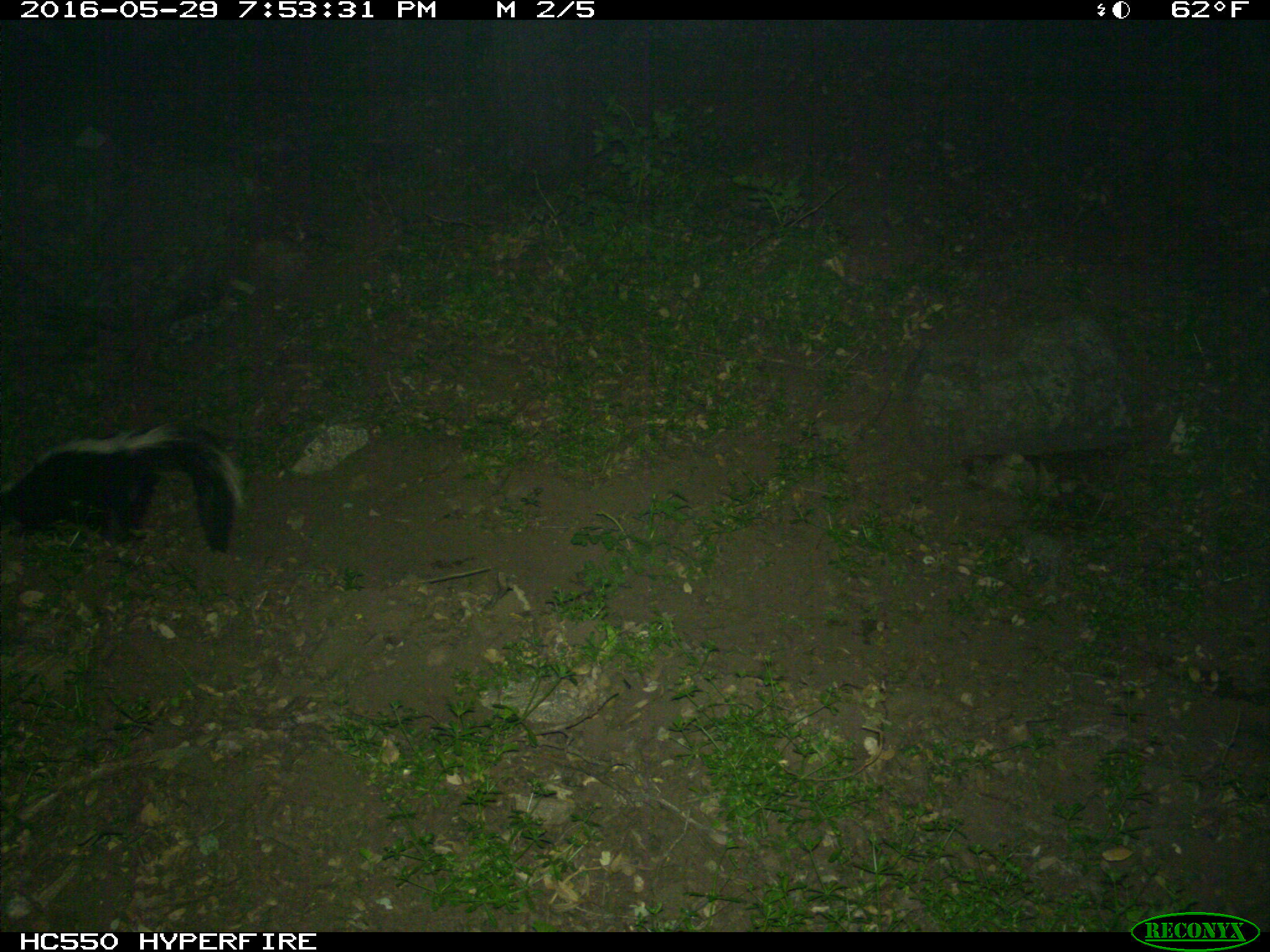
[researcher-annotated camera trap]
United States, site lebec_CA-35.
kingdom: Animalia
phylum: Chordata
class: Mammalia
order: Carnivora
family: Mephitidae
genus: Mephitis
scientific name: Mephitis mephitis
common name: striped skunk